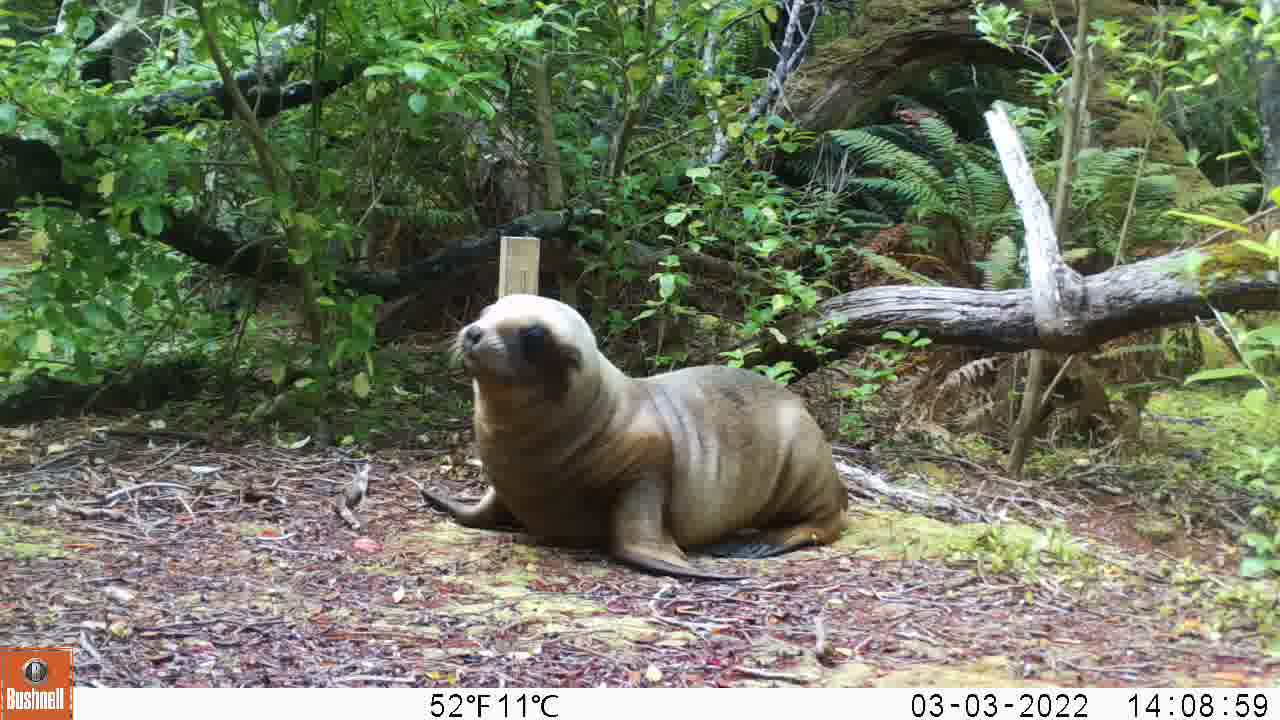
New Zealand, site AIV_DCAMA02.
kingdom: Animalia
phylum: Chordata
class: Mammalia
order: Carnivora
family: Otariidae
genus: Phocarctos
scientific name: Phocarctos hookeri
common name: new zealand sea lion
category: sealion